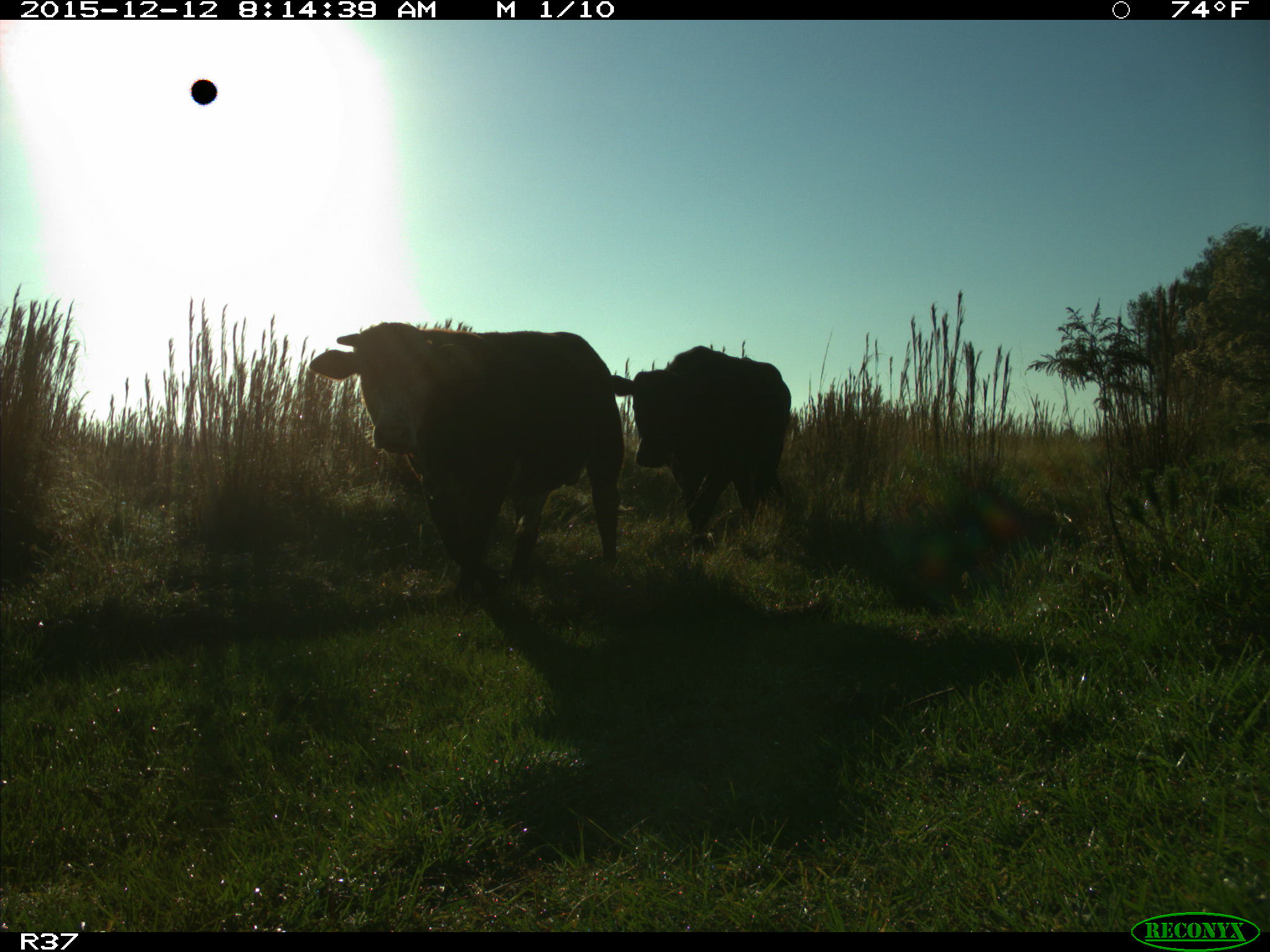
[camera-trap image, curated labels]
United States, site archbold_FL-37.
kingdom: Animalia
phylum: Chordata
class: Mammalia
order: Artiodactyla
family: Bovidae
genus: Bos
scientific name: Bos taurus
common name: domestic cow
Bos taurus (domestic cow).